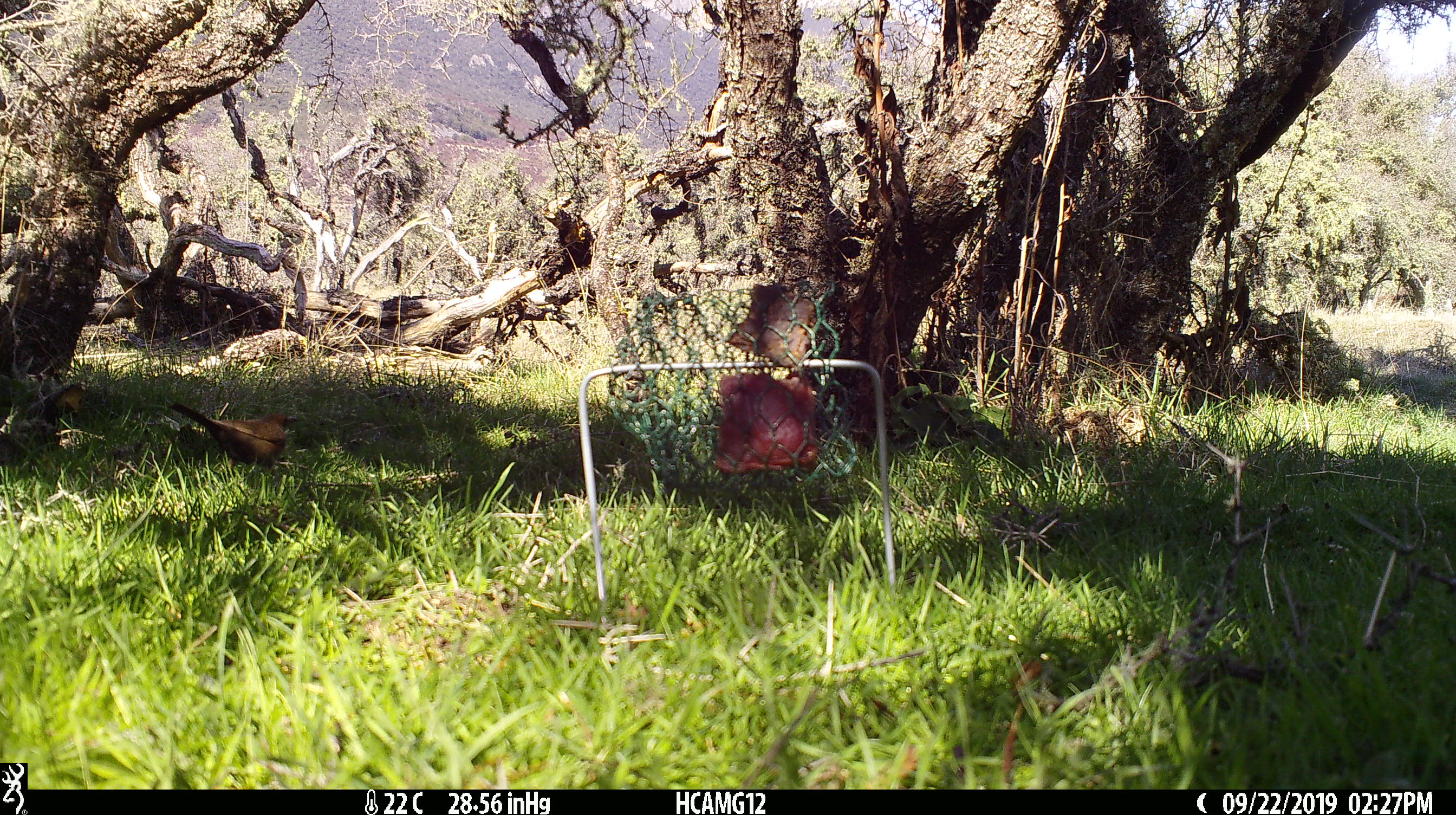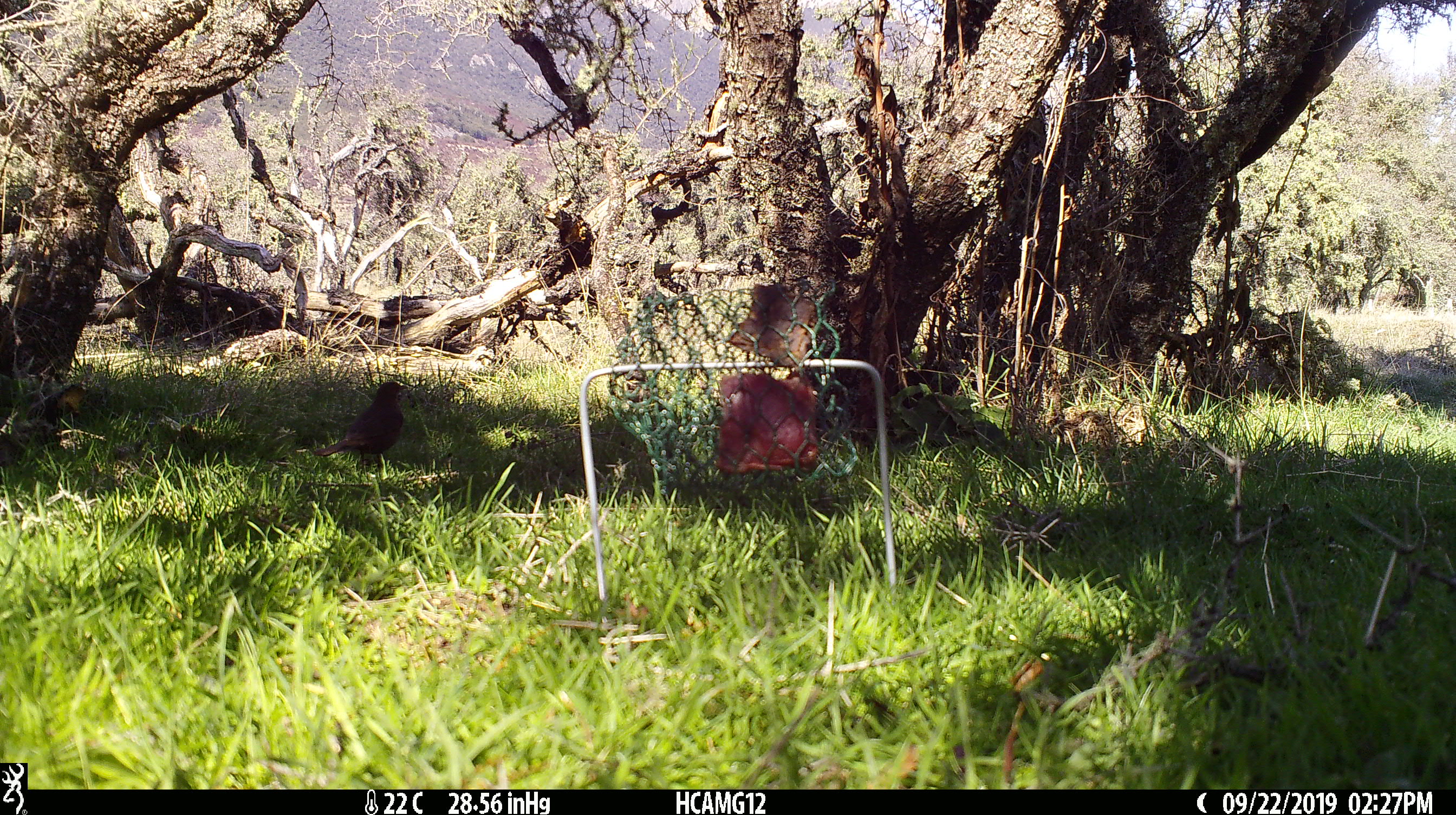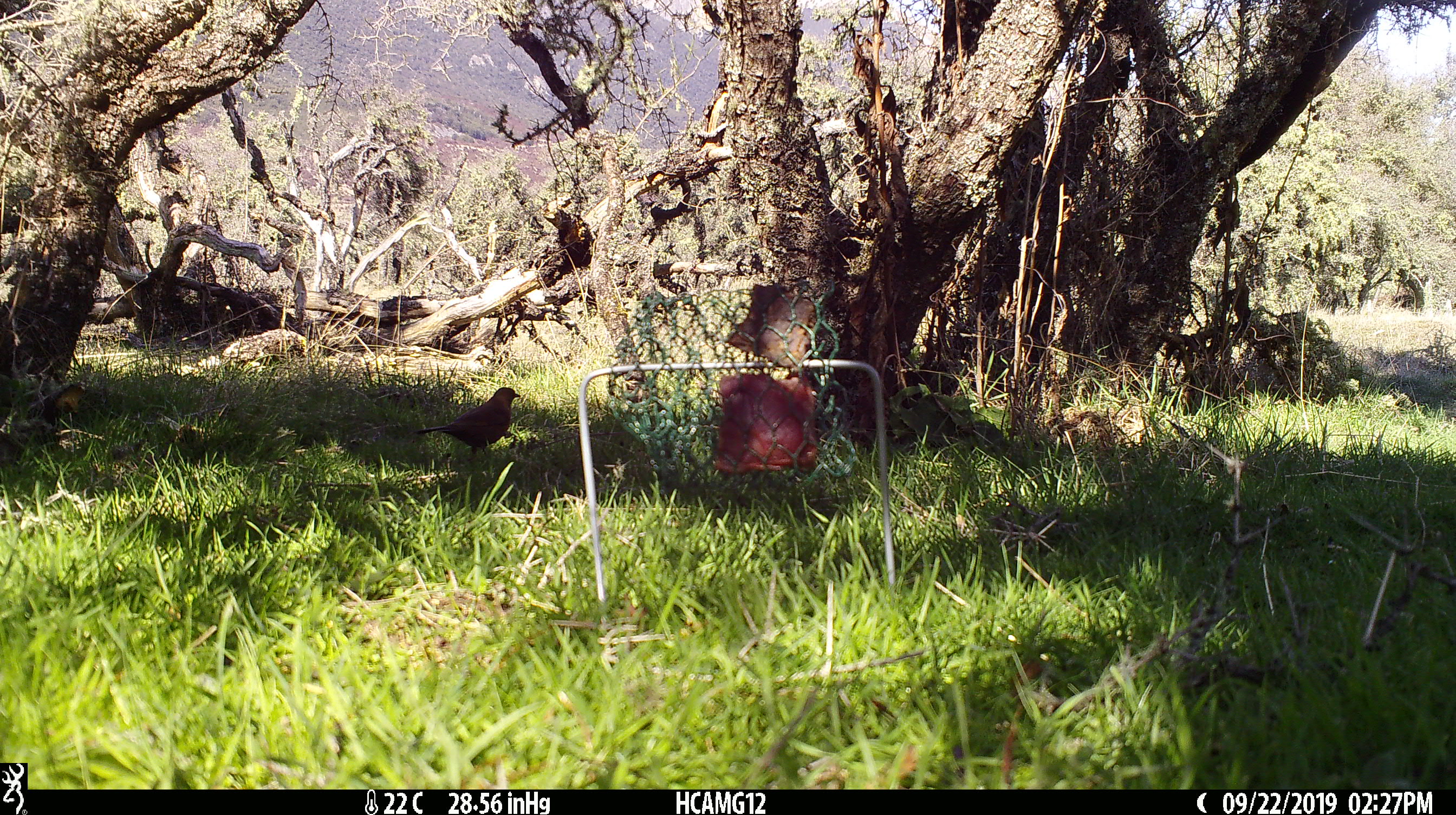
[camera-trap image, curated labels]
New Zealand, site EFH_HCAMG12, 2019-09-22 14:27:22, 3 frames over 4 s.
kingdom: Animalia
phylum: Chordata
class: Aves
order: Passeriformes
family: Turdidae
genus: Turdus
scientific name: Turdus philomelos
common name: song thrush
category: thrush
Thrush (song thrush) (Turdus philomelos).